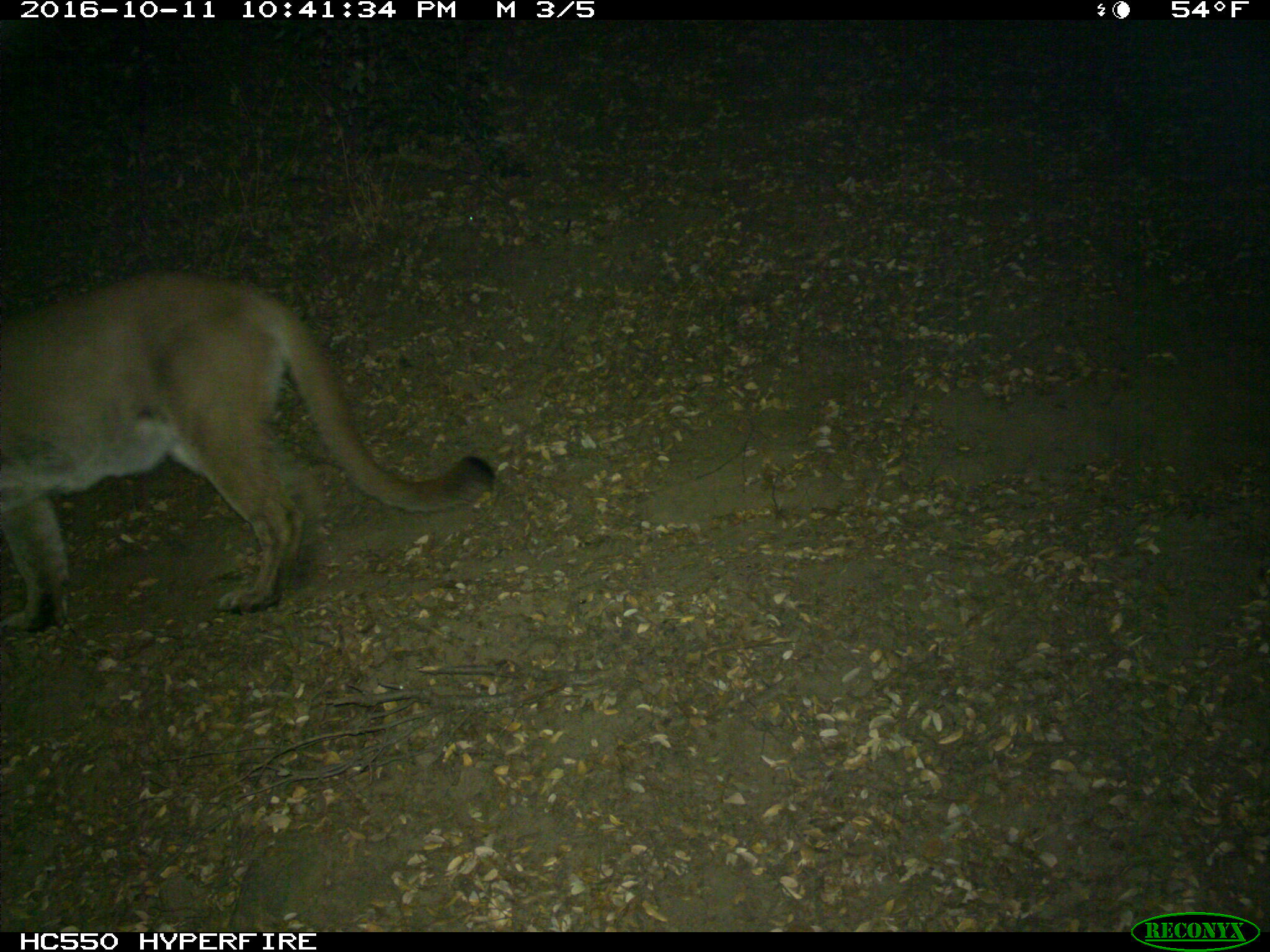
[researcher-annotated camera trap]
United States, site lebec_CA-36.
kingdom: Animalia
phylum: Chordata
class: Mammalia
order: Carnivora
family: Felidae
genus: Puma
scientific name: Puma concolor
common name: mountain lion